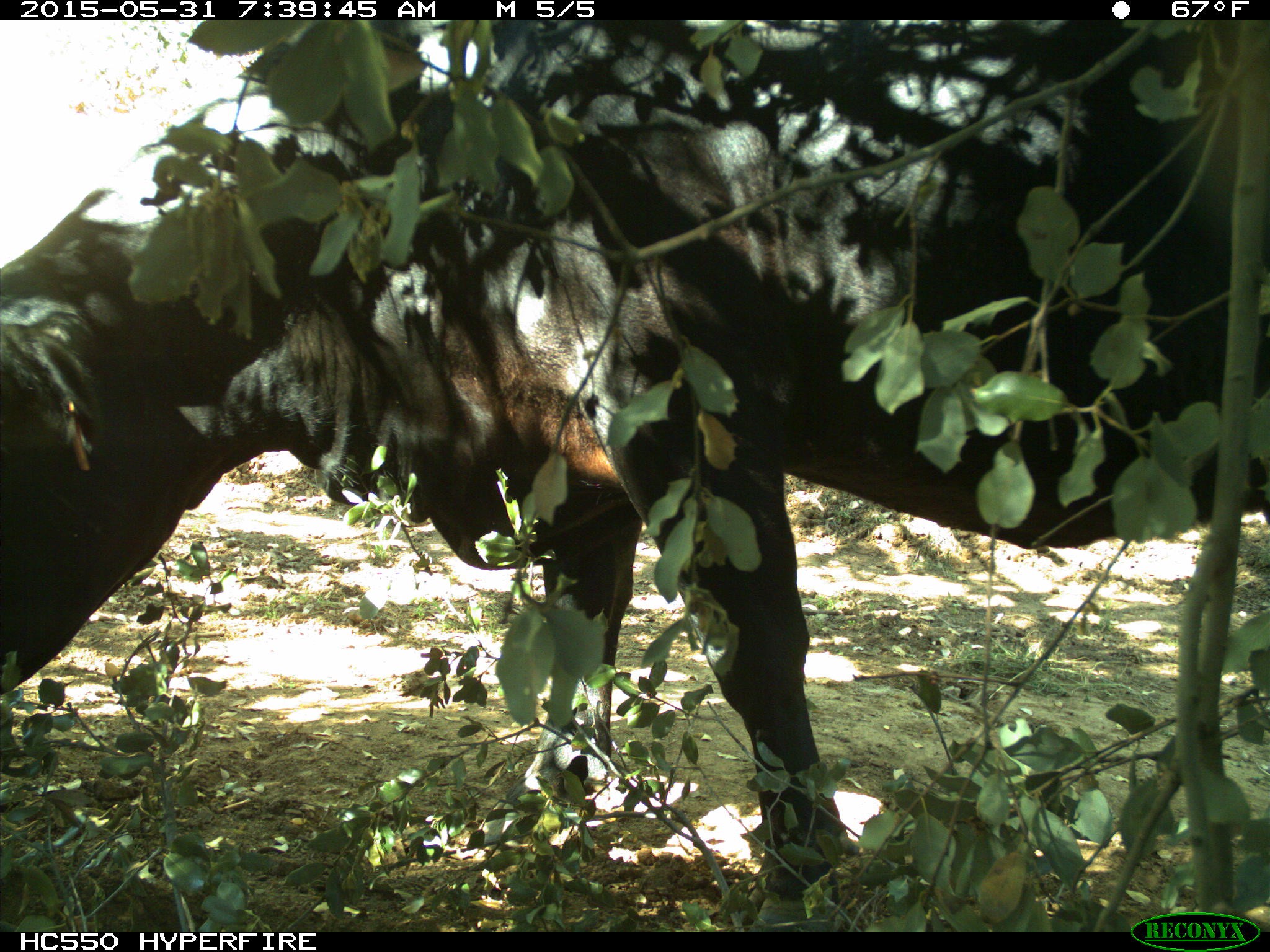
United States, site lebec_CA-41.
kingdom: Animalia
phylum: Chordata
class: Mammalia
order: Artiodactyla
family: Bovidae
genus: Bos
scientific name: Bos taurus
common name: domestic cow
Bos taurus (domestic cow).